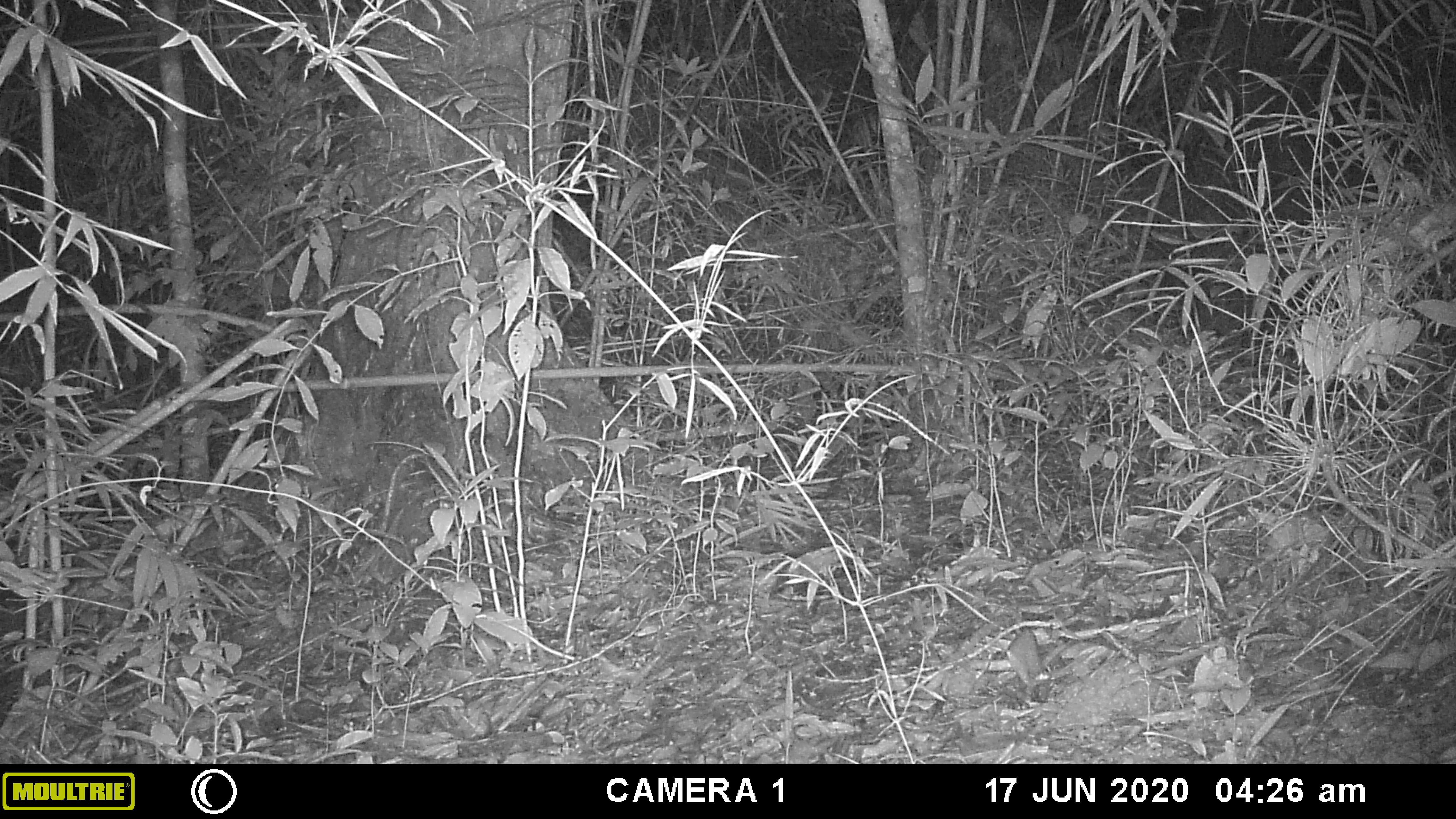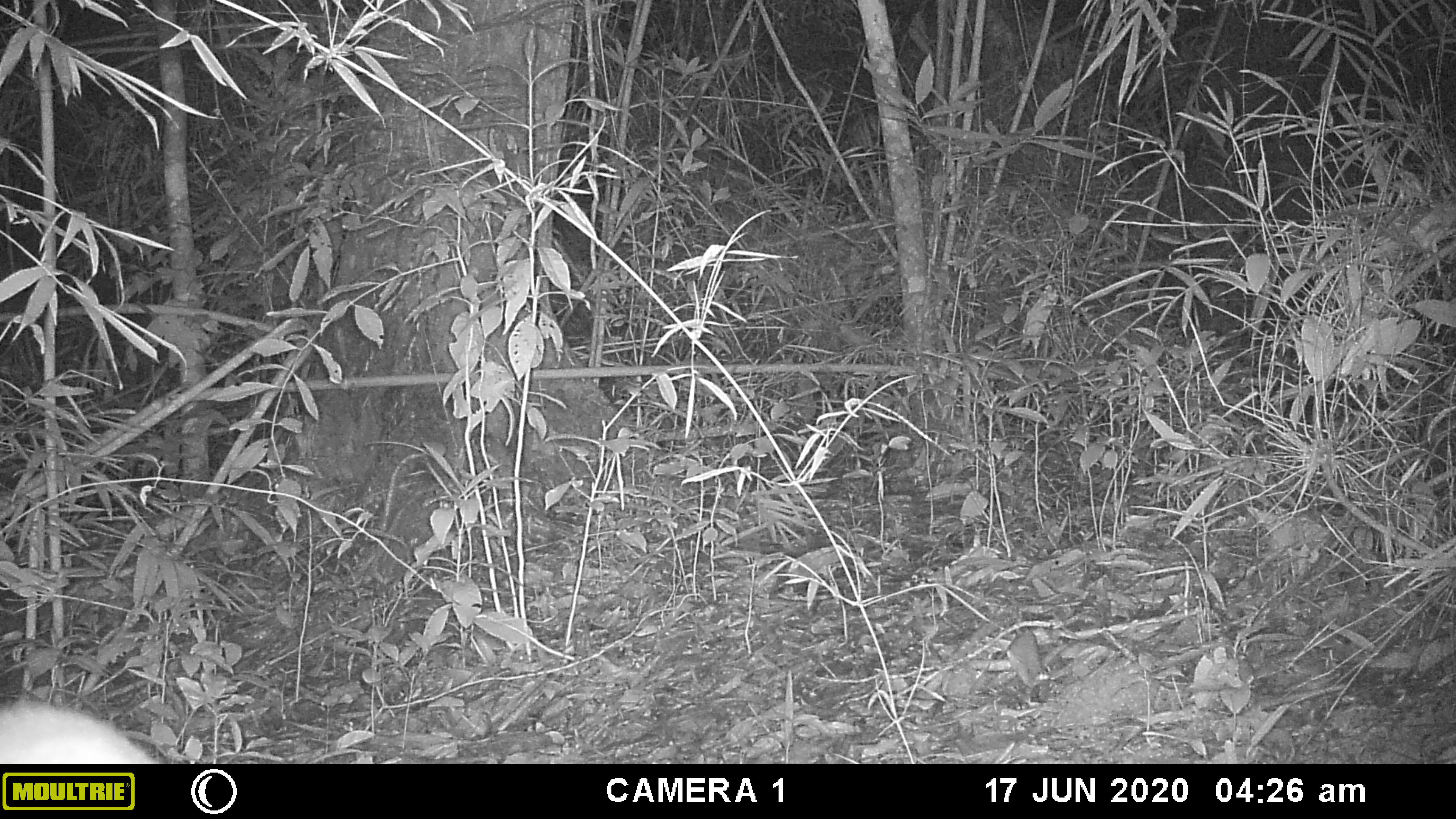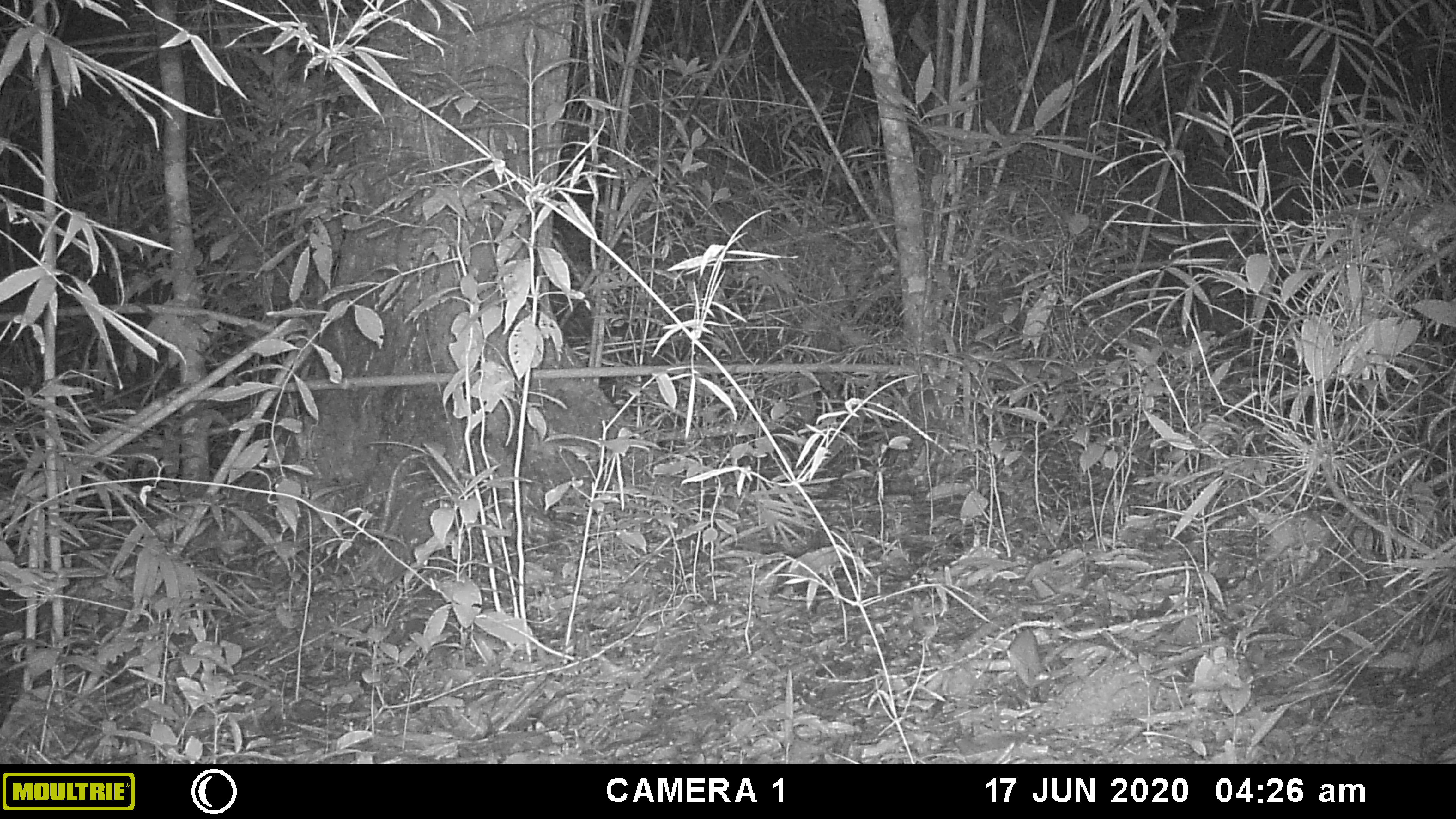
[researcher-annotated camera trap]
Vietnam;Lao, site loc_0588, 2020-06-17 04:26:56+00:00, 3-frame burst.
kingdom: Animalia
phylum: Chordata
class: Mammalia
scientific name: Mammalia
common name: mammal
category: unidentified small mammal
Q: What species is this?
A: Unidentified small mammal (mammal) (Mammalia).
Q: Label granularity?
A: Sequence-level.